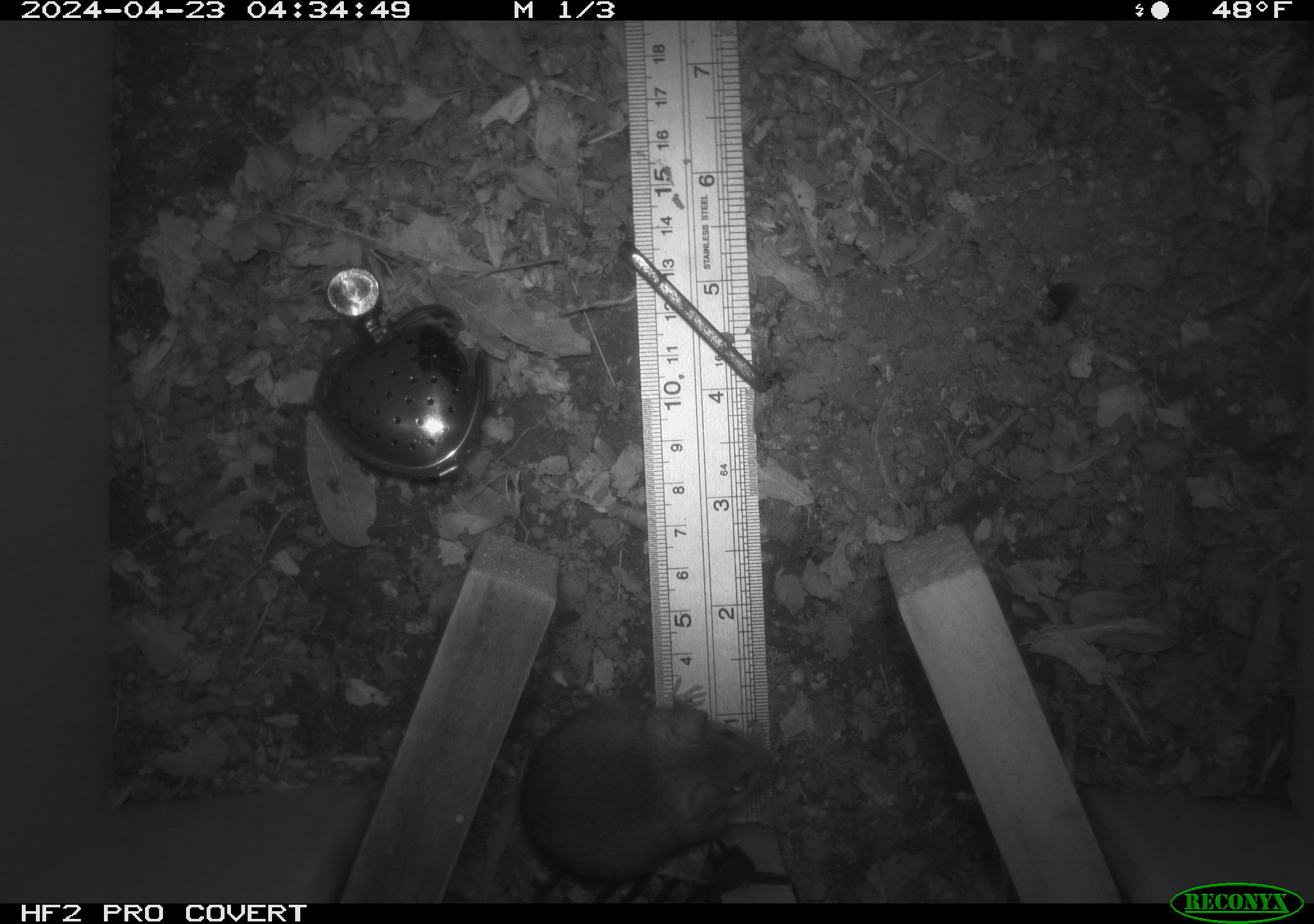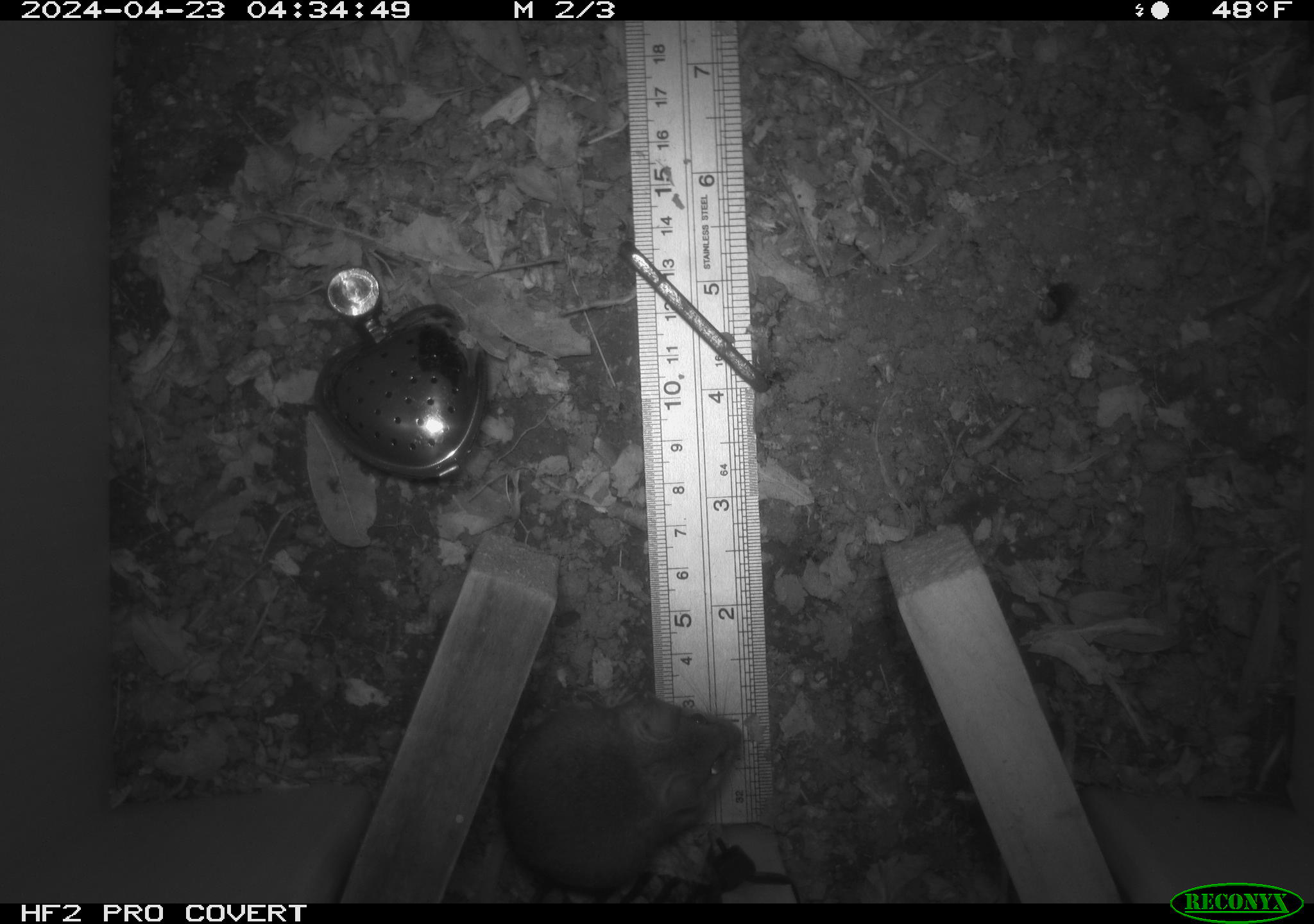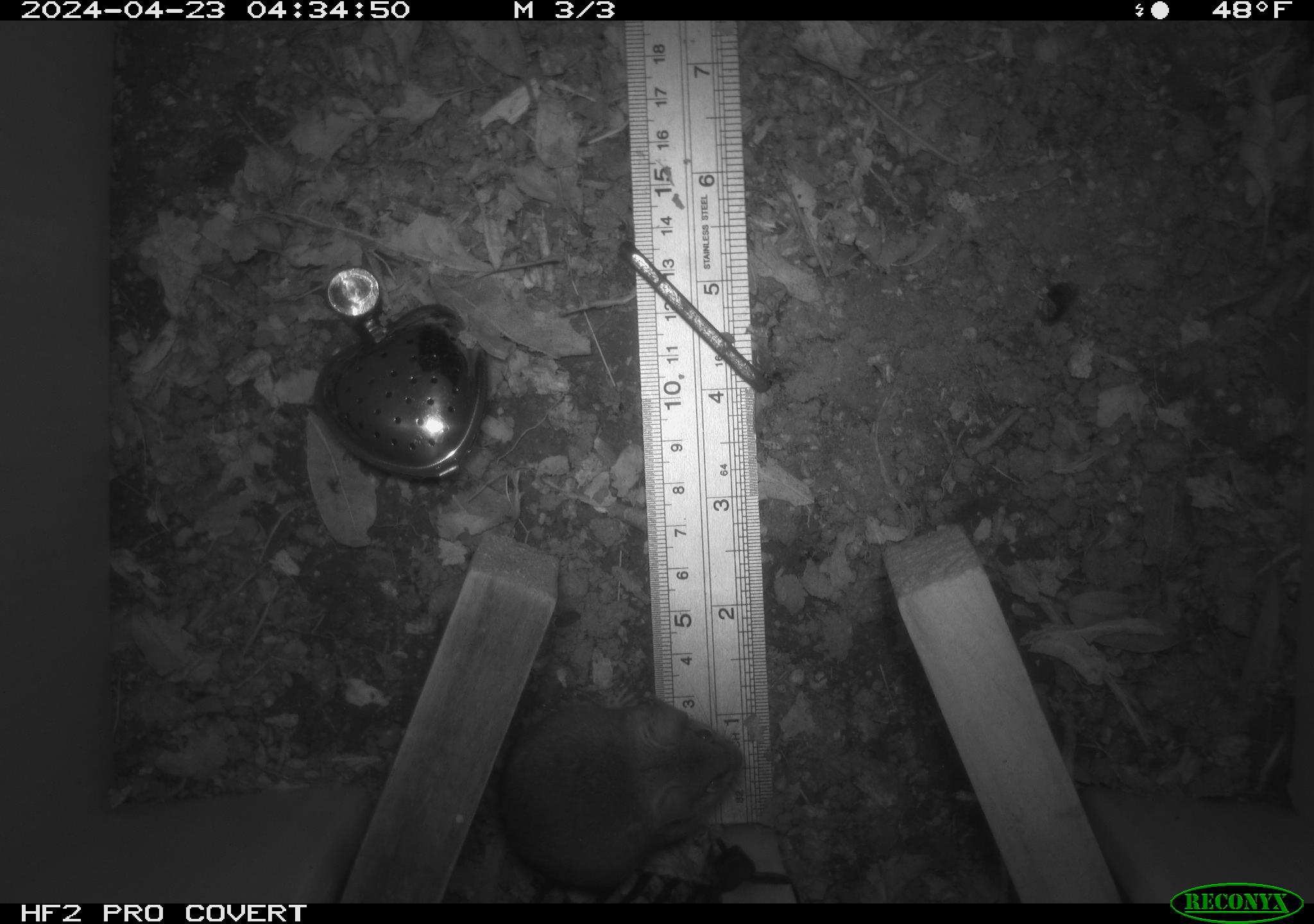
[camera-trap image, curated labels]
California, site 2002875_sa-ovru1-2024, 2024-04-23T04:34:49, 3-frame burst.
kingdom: Animalia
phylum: Chordata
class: Mammalia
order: Rodentia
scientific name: Rodentia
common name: rodent